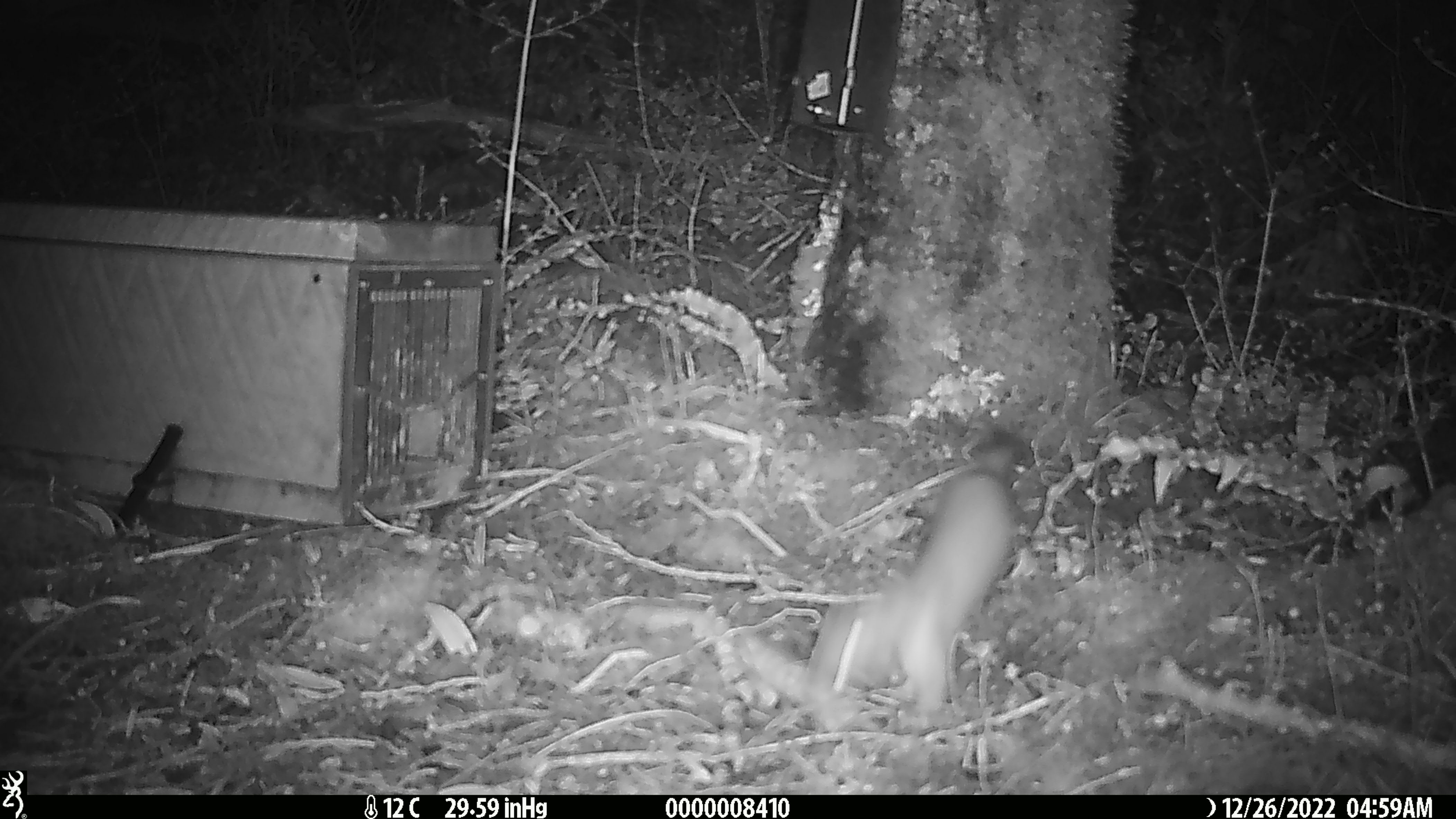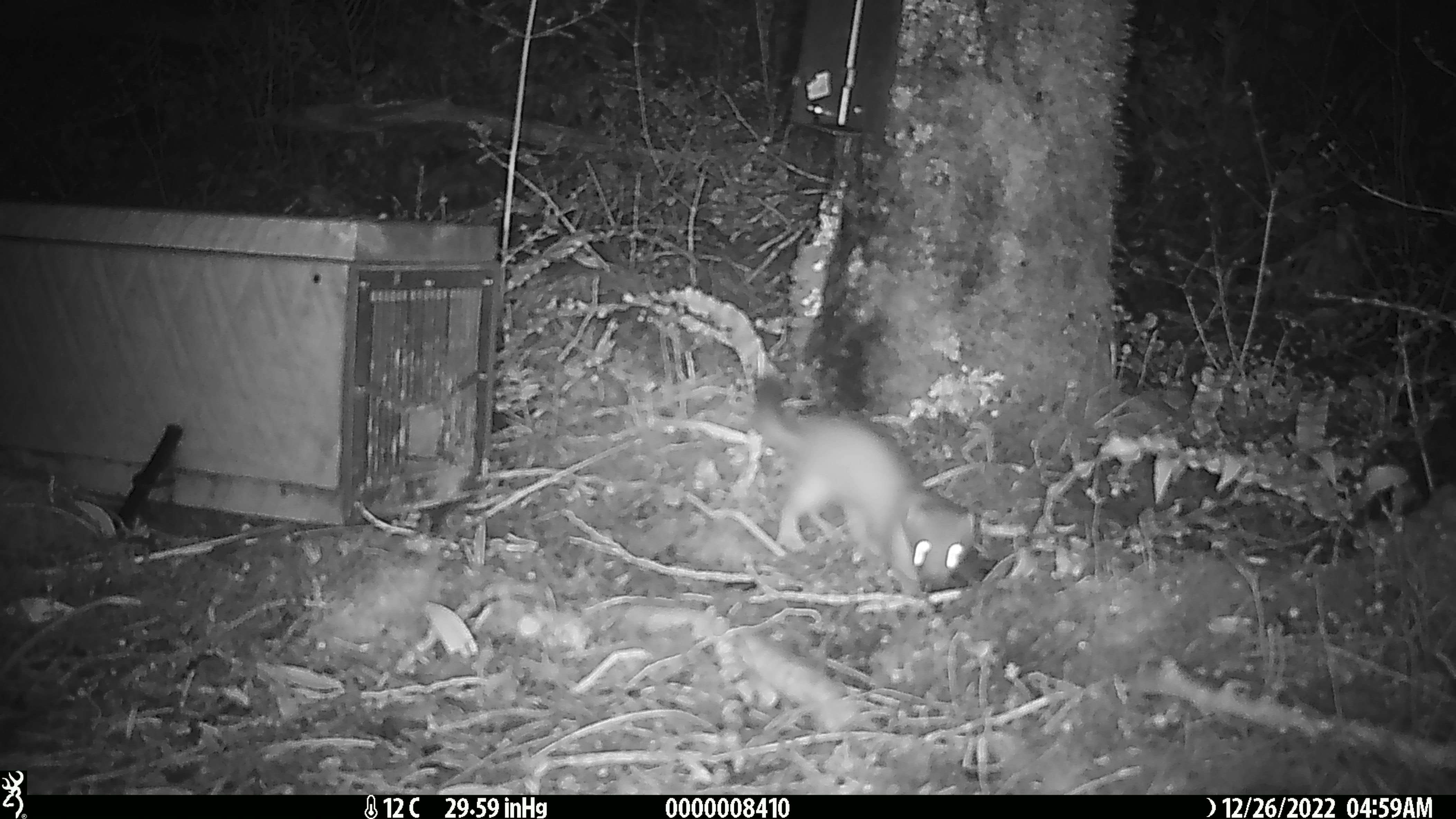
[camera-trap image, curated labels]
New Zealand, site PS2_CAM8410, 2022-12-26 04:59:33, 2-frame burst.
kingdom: Animalia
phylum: Chordata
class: Mammalia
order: Carnivora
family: Mustelidae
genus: Mustela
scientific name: Mustela erminea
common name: stoat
Stoat (Mustela erminea).